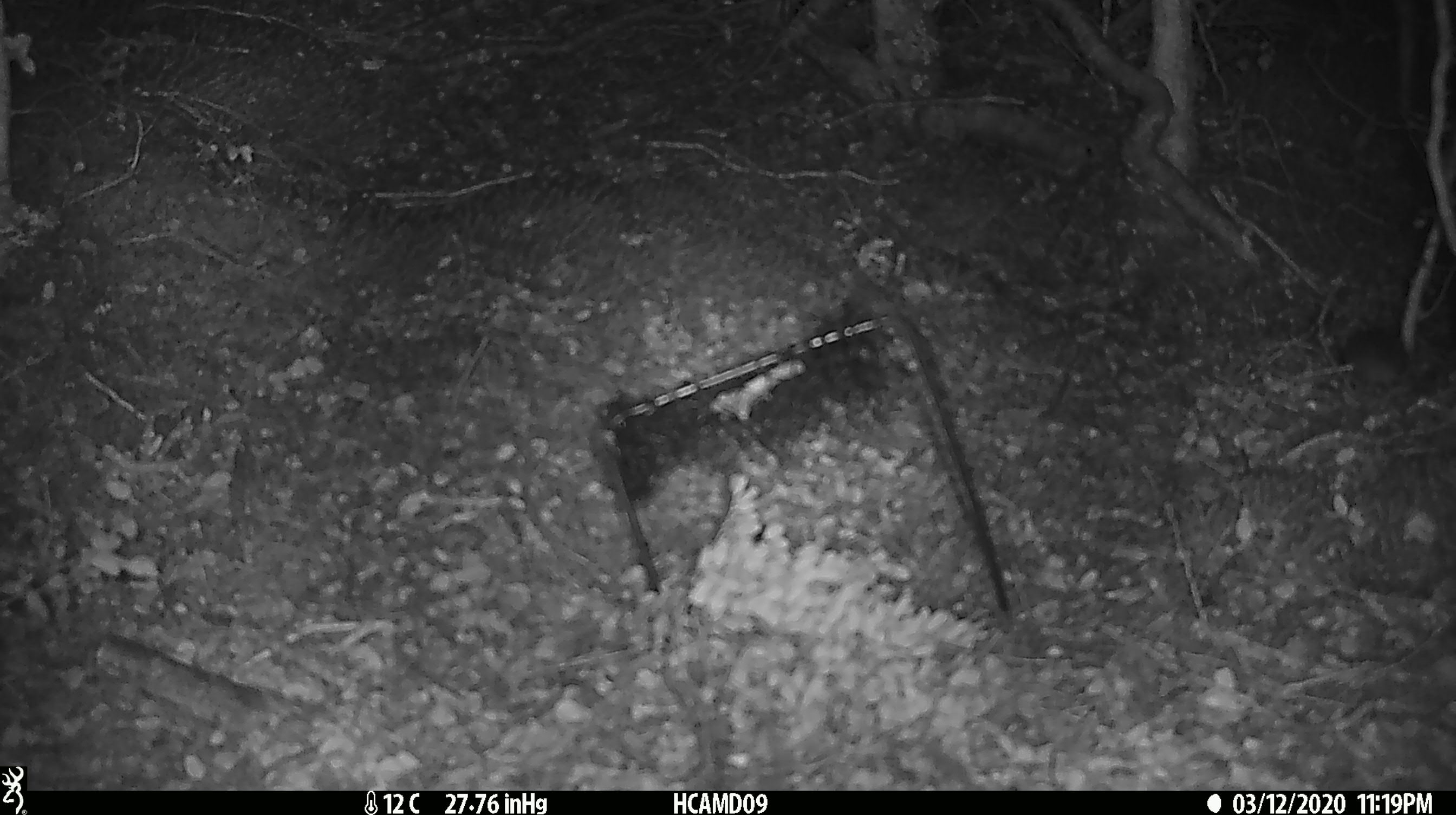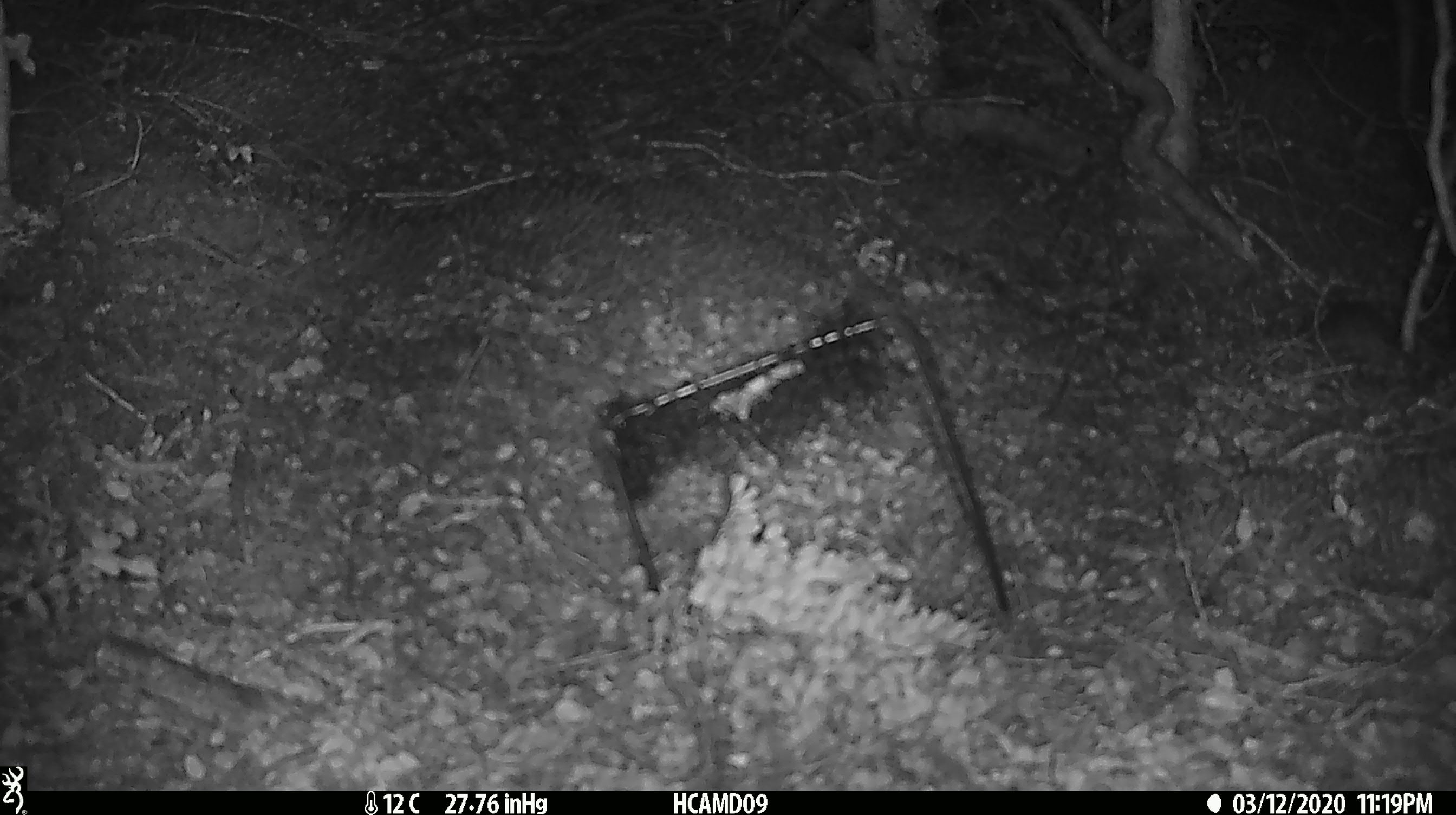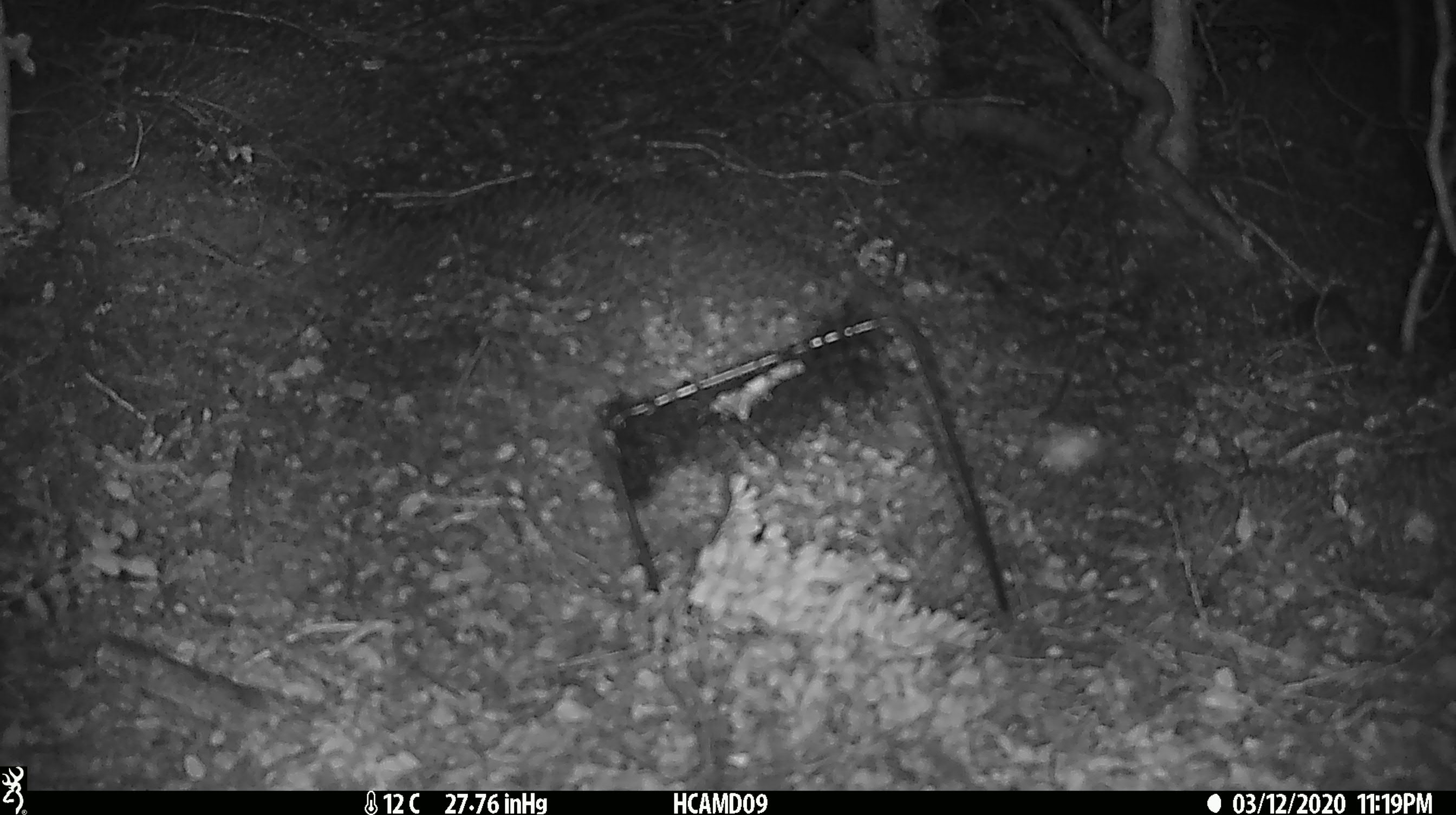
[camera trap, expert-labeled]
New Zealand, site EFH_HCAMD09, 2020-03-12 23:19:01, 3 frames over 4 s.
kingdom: Animalia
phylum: Chordata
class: Mammalia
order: Rodentia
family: Muridae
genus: Mus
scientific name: Mus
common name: mouse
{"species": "mouse (Mus)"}